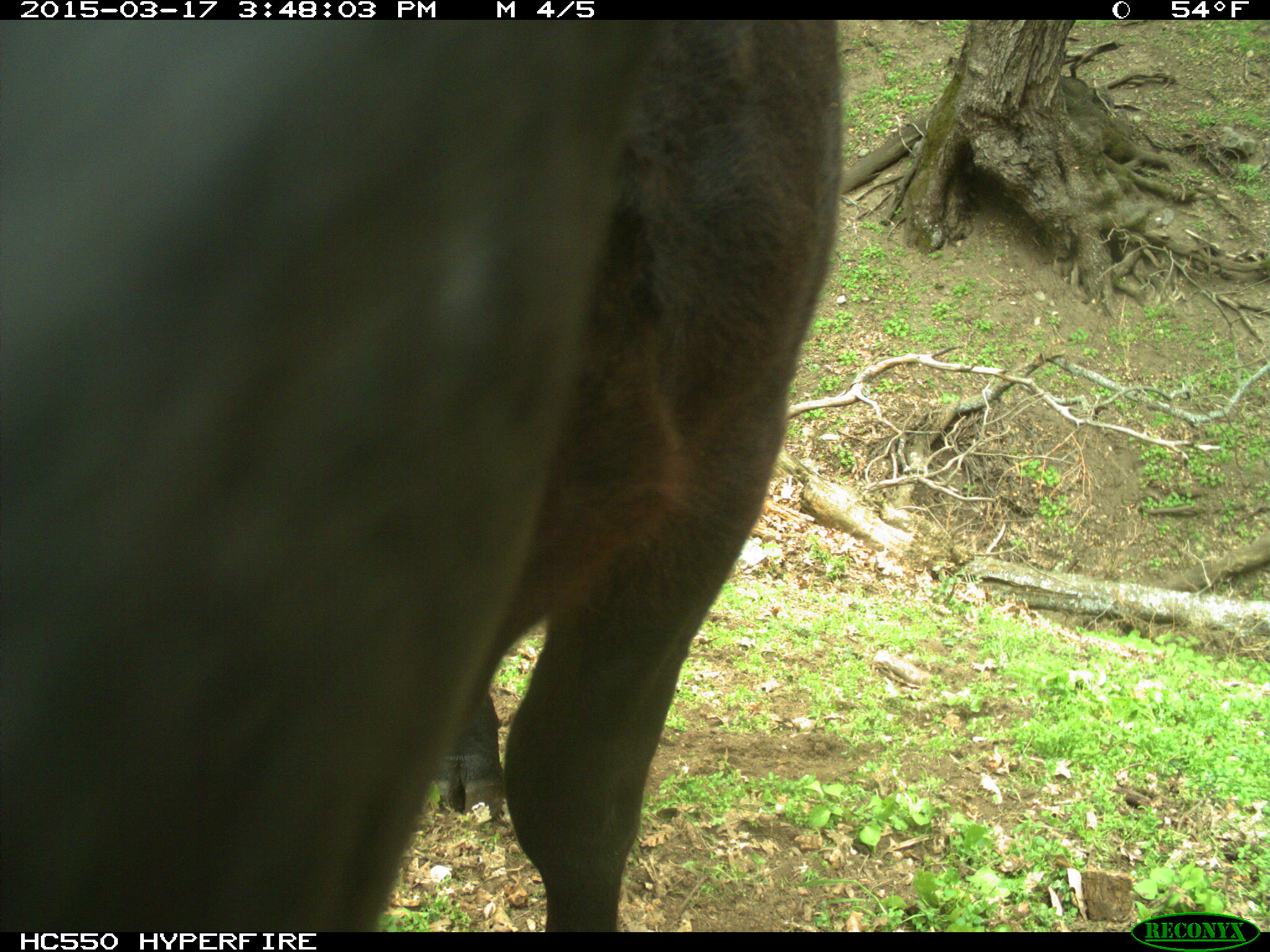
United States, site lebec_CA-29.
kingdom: Animalia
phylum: Chordata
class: Mammalia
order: Artiodactyla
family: Bovidae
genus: Bos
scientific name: Bos taurus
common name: domestic cow